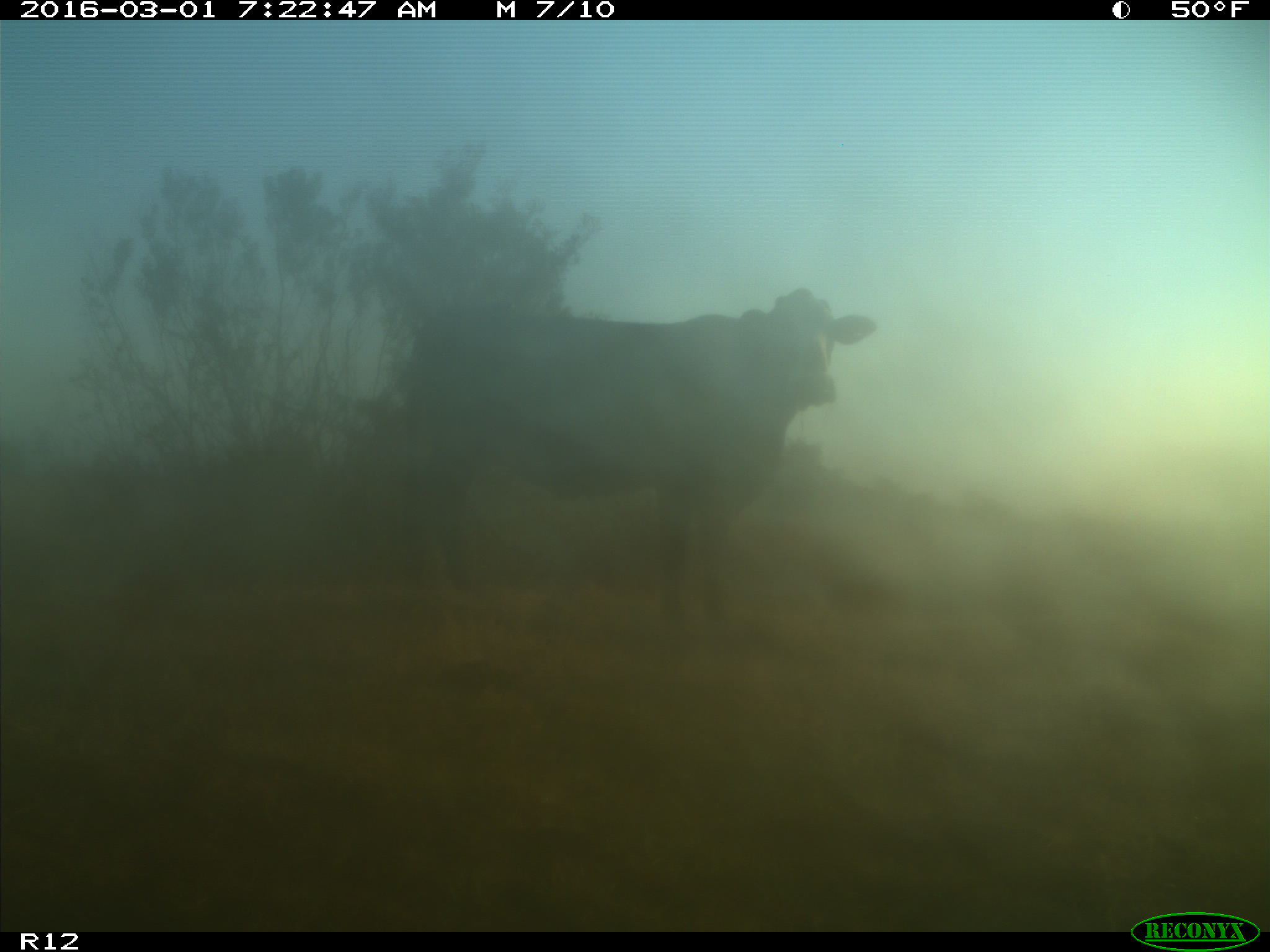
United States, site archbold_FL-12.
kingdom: Animalia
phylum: Chordata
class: Mammalia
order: Artiodactyla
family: Bovidae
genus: Bos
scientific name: Bos taurus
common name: domestic cow